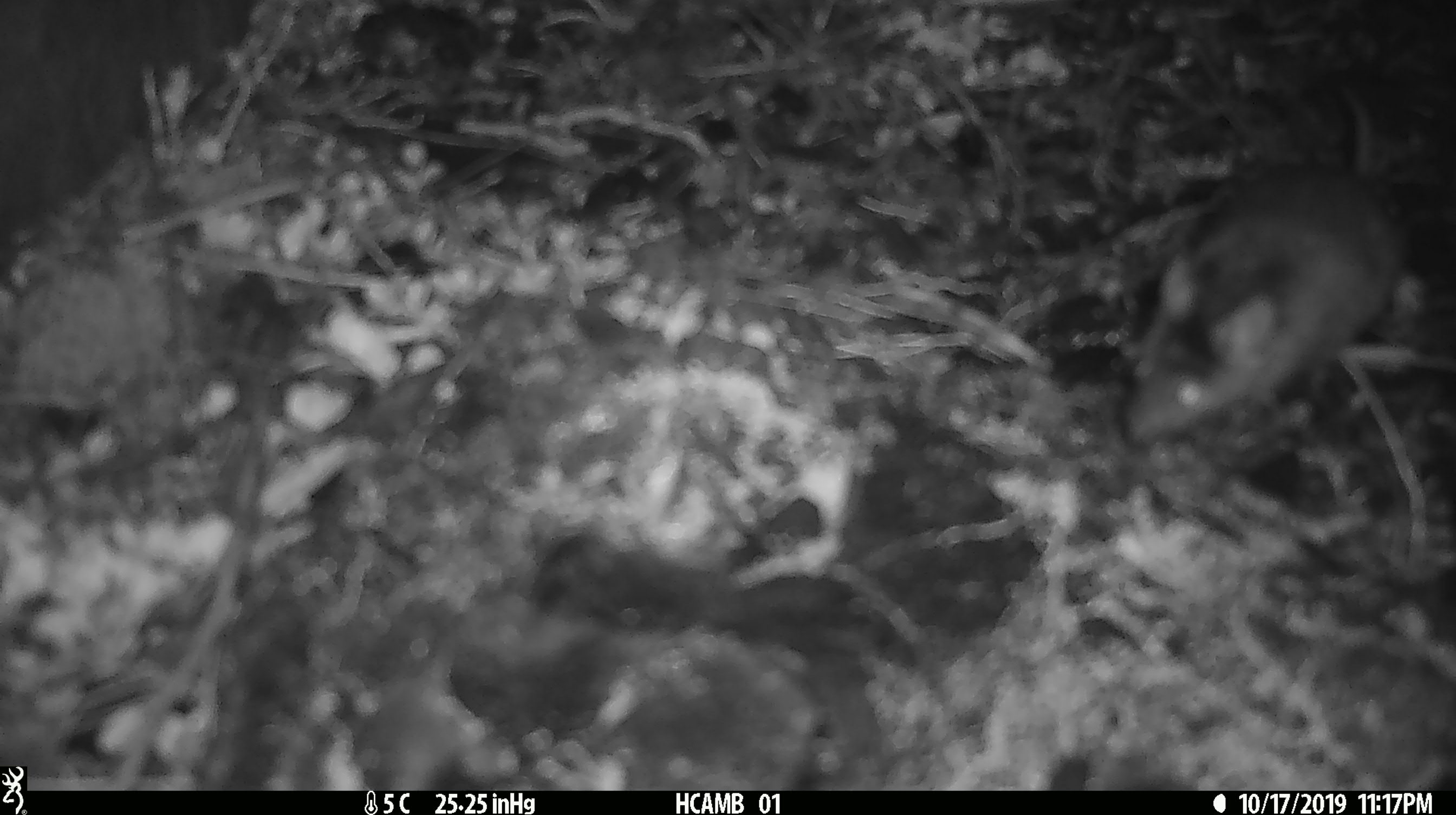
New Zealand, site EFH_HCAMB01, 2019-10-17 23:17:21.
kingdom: Animalia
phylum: Chordata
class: Mammalia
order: Rodentia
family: Muridae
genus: Mus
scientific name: Mus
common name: mouse